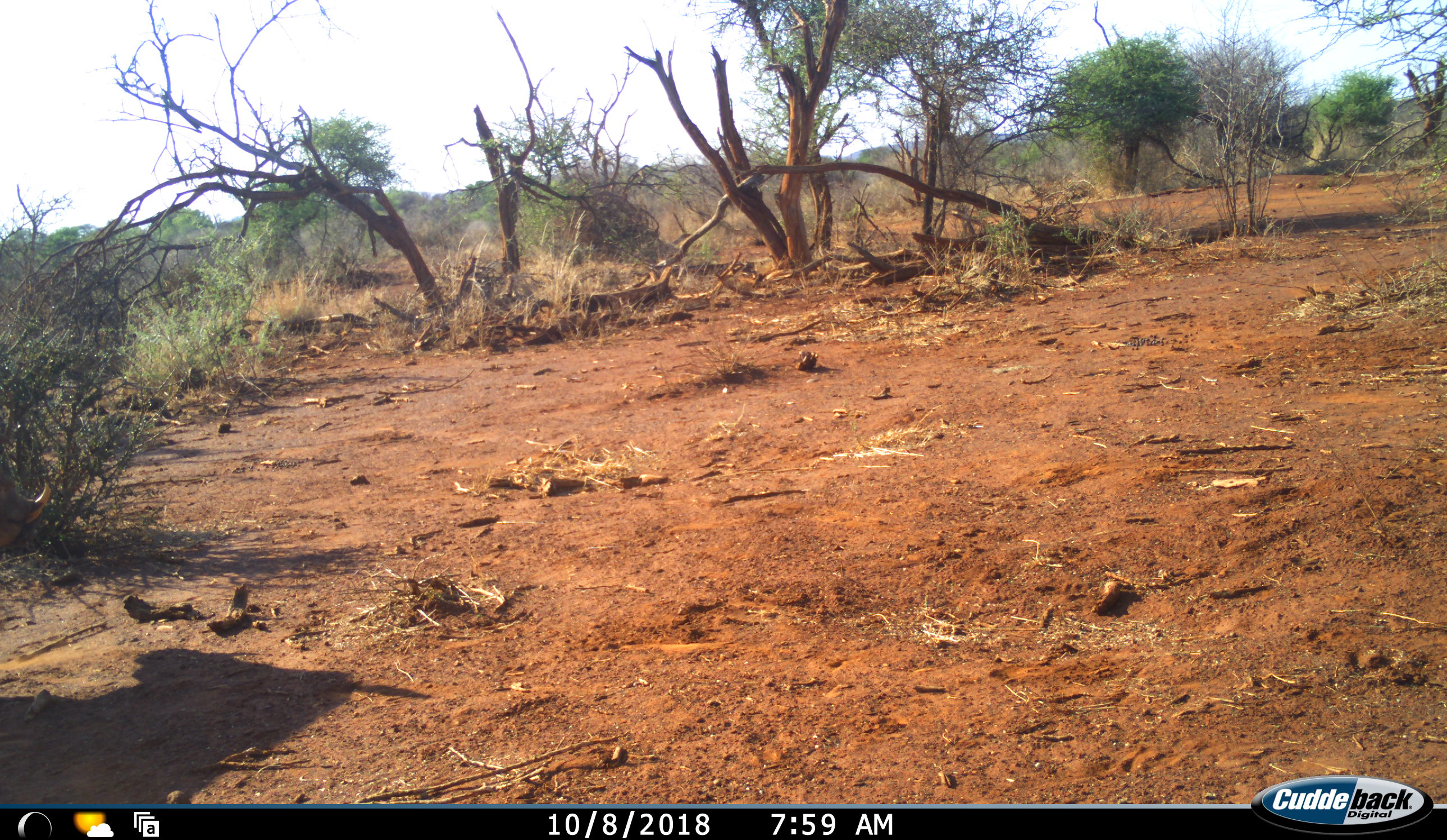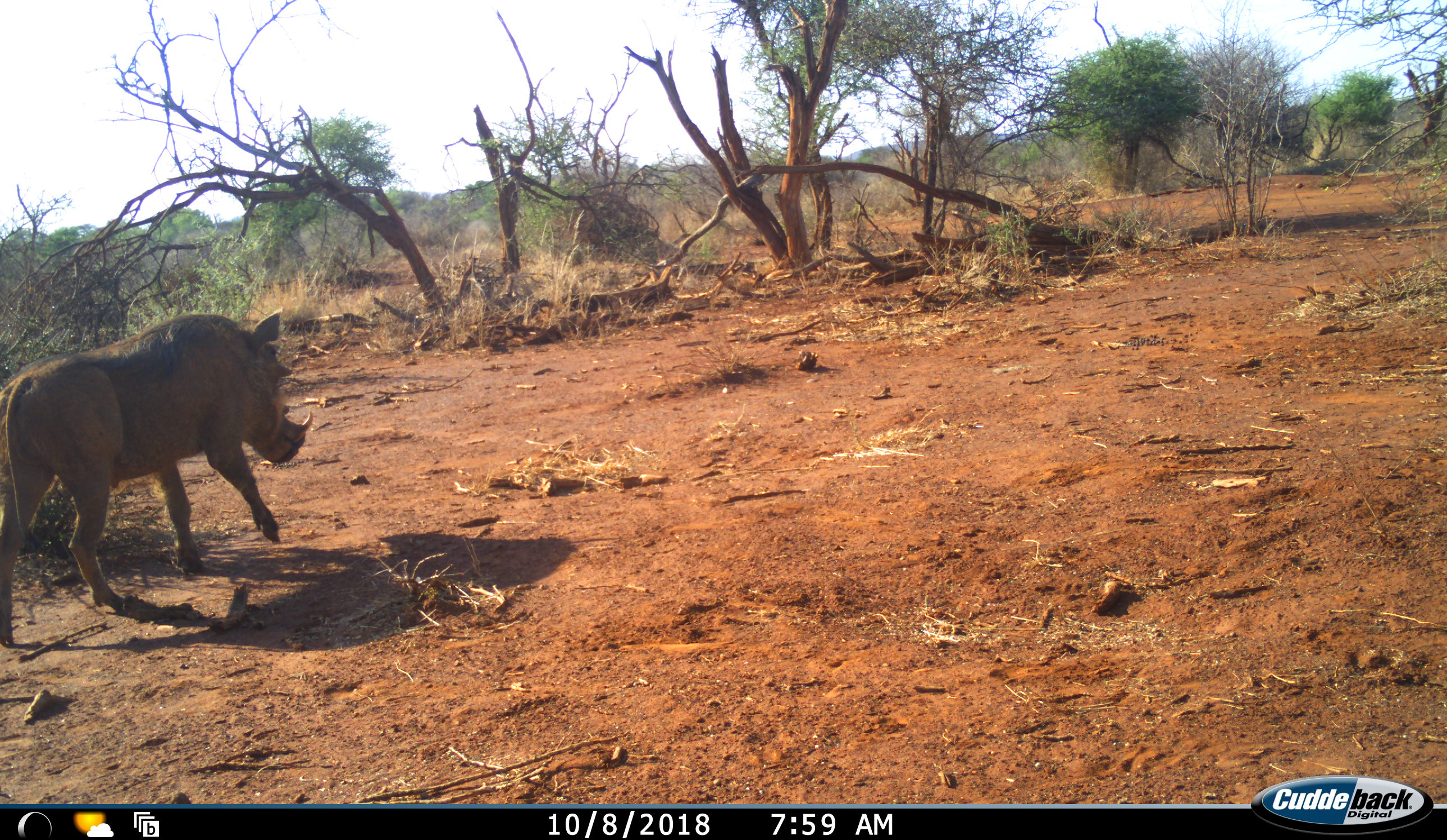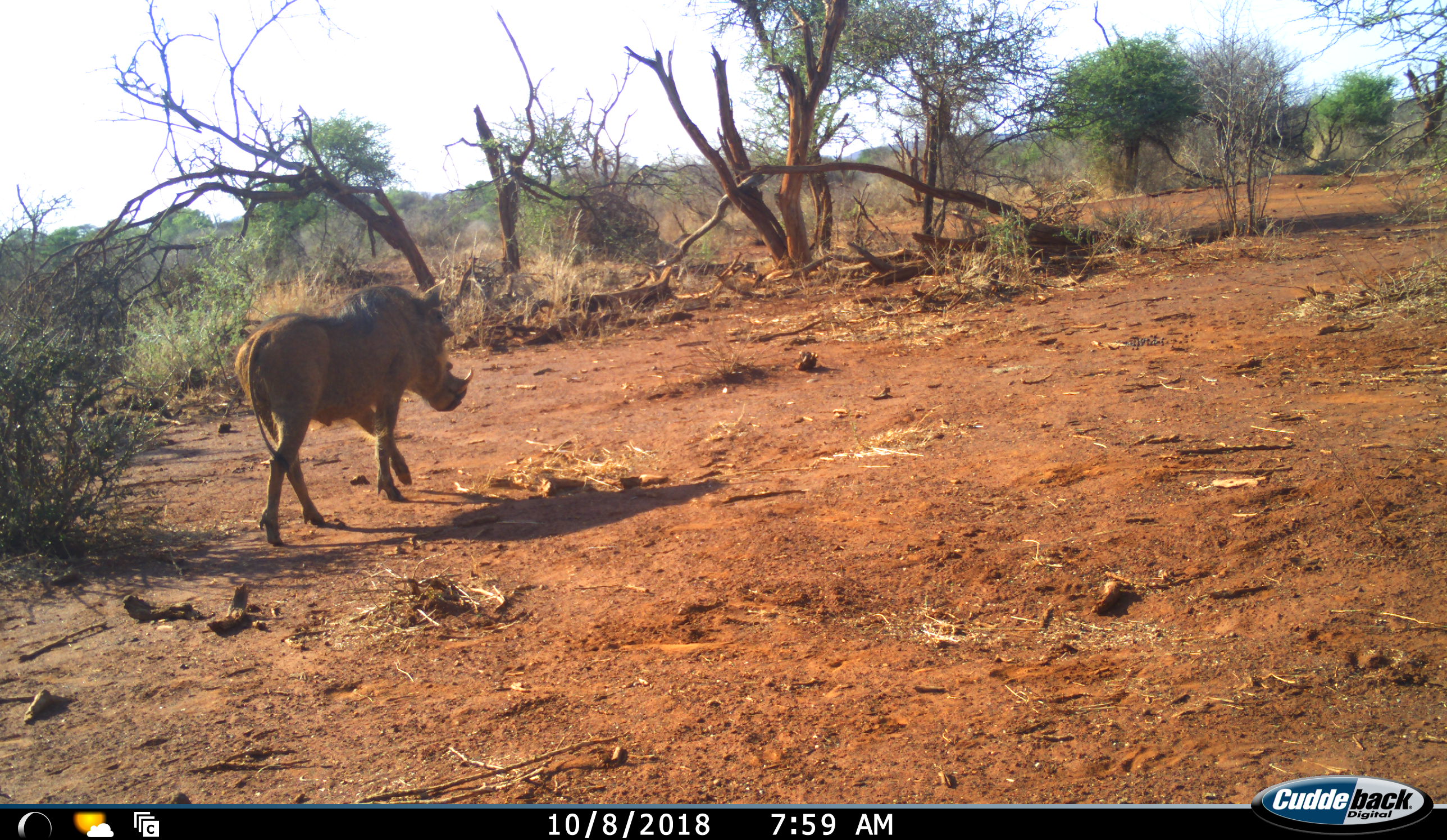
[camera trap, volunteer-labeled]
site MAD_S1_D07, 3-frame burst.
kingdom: Animalia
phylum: Chordata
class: Mammalia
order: Artiodactyla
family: Suidae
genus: Phacochoerus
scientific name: Phacochoerus africanus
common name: warthog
Warthog (Phacochoerus africanus), count 1. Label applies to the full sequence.